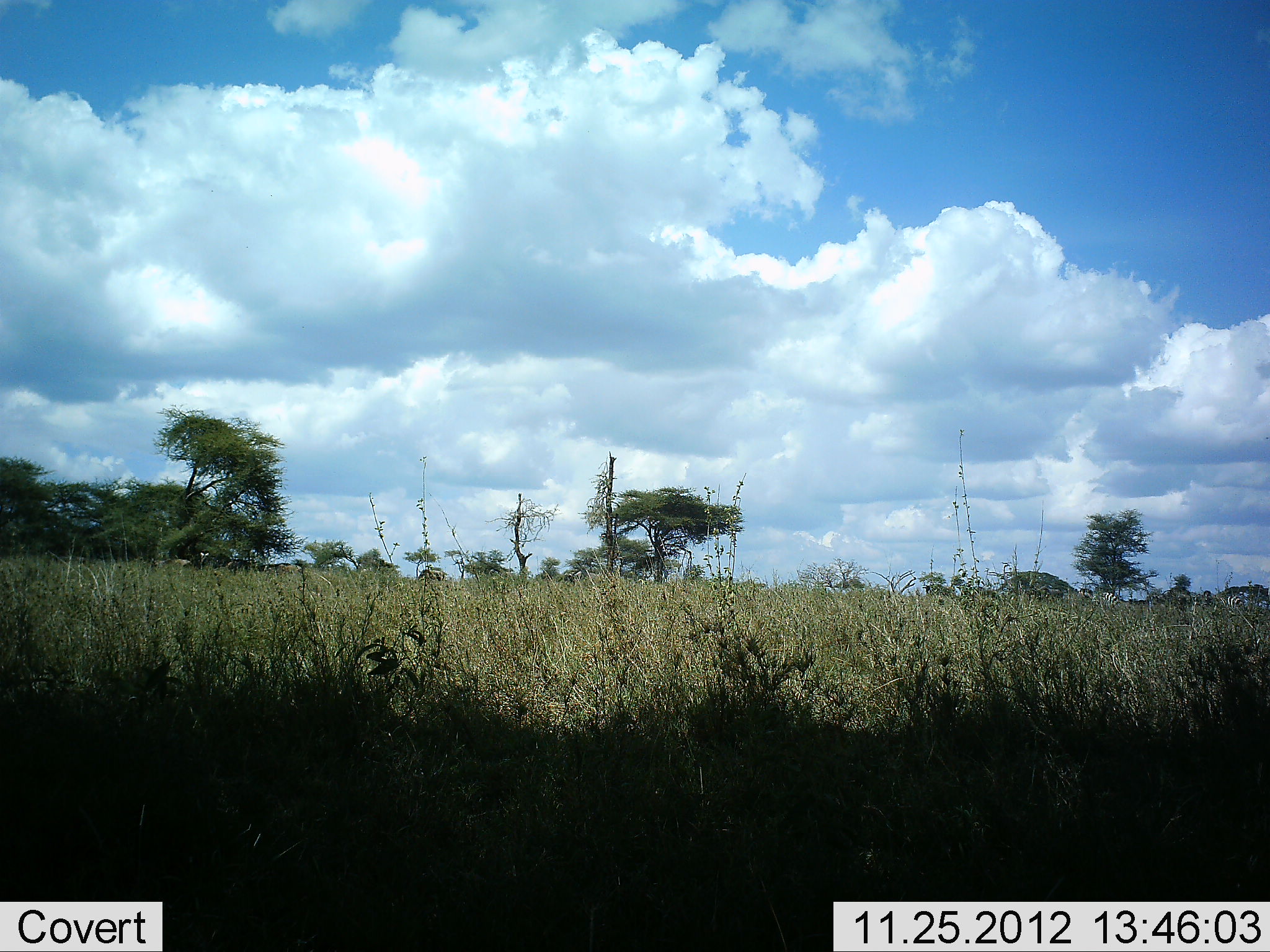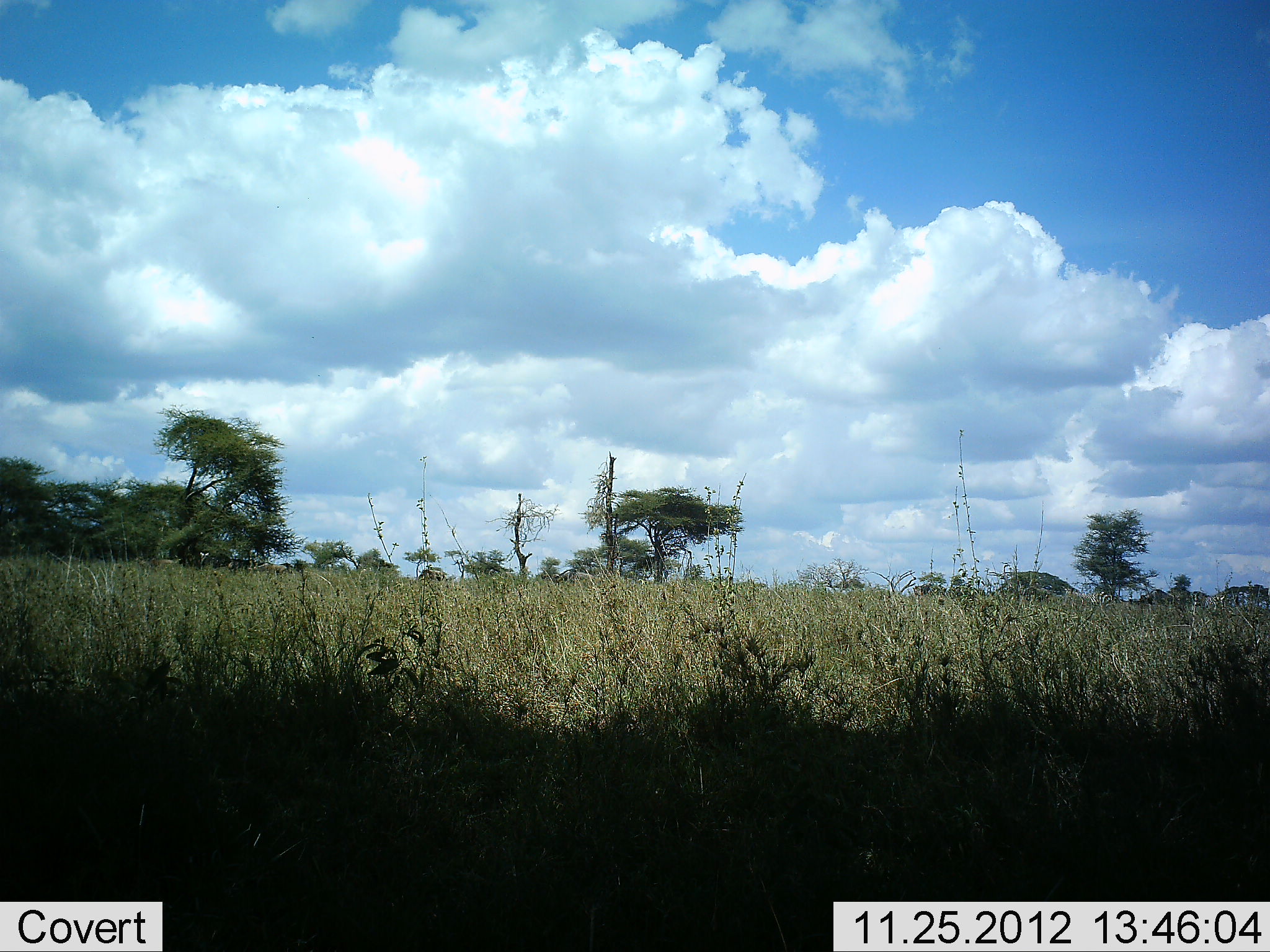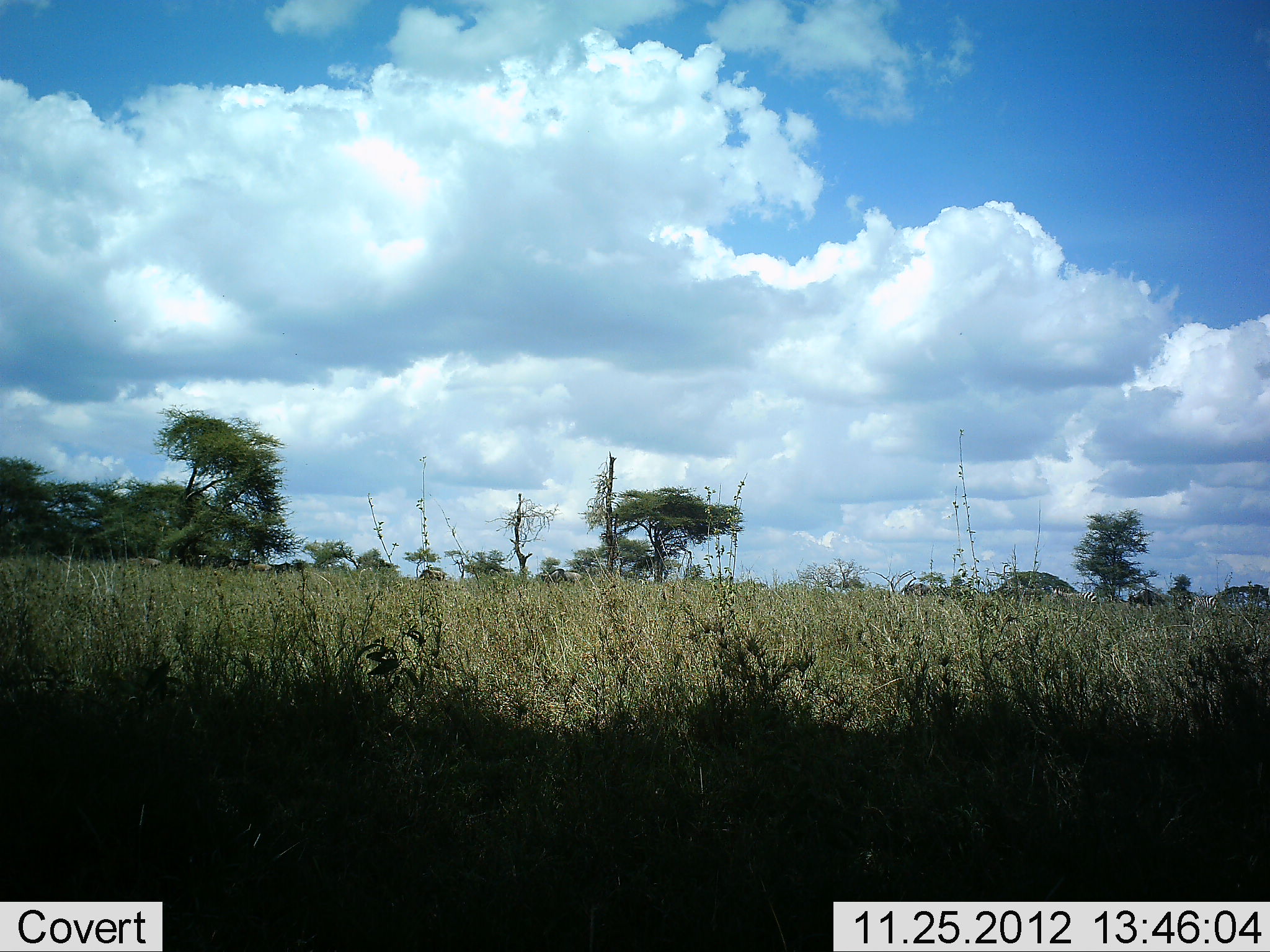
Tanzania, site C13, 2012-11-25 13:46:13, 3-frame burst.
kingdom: Animalia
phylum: Chordata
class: Mammalia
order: Artiodactyla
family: Bovidae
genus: Connochaetes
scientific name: Connochaetes taurinus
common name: blue wildebeest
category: wildebeest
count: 11-50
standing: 0%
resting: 0%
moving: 100%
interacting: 0%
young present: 0%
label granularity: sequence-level